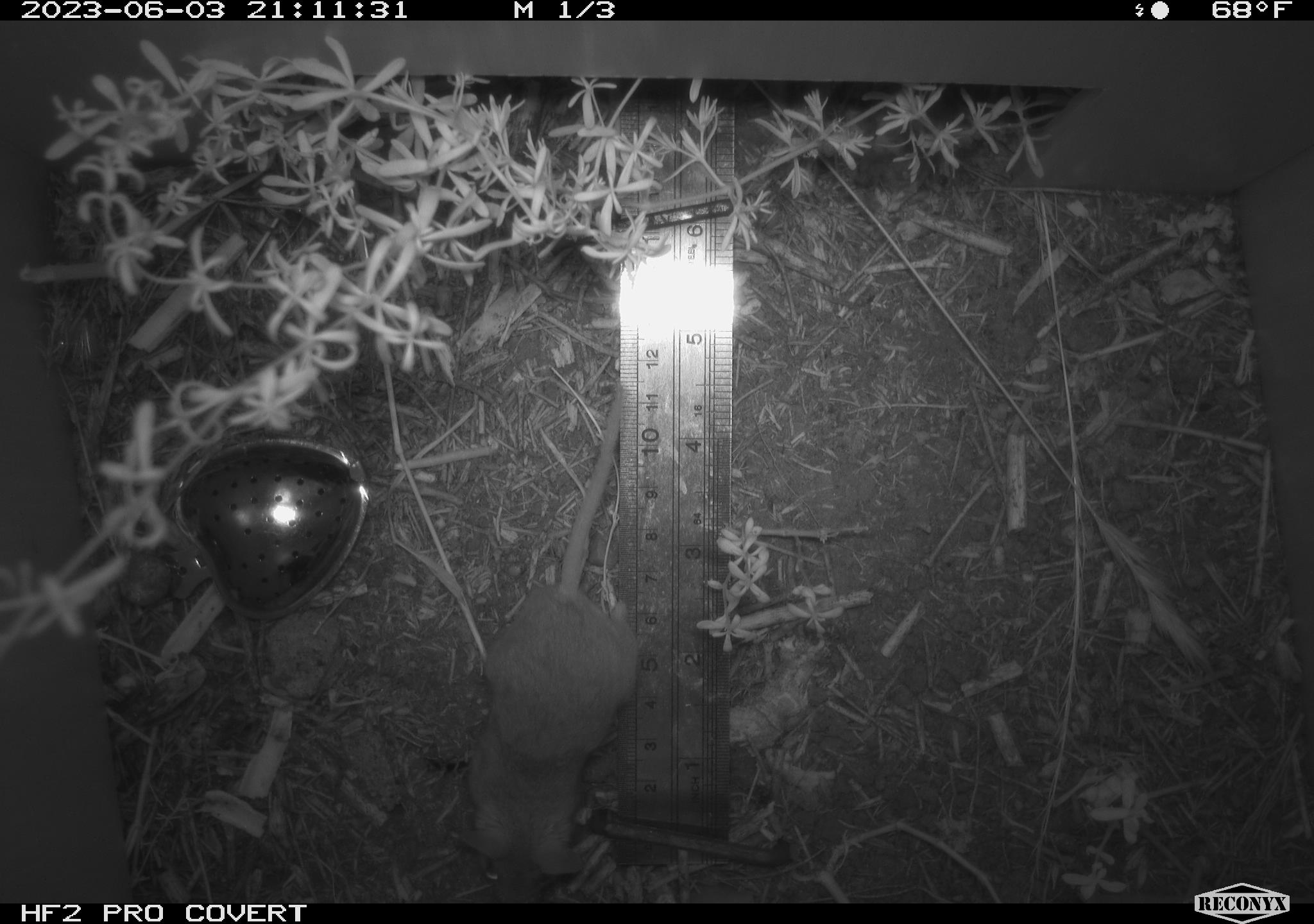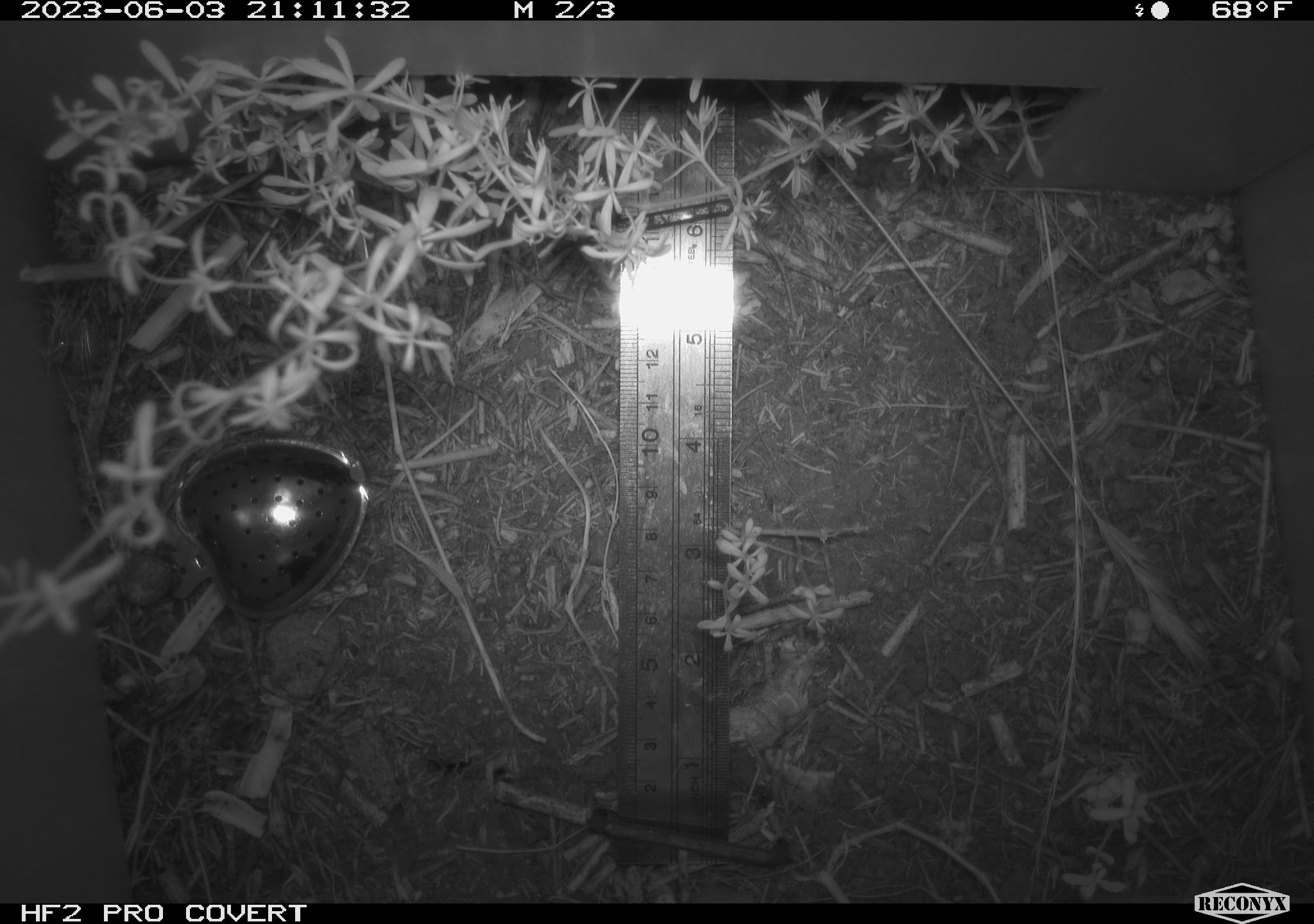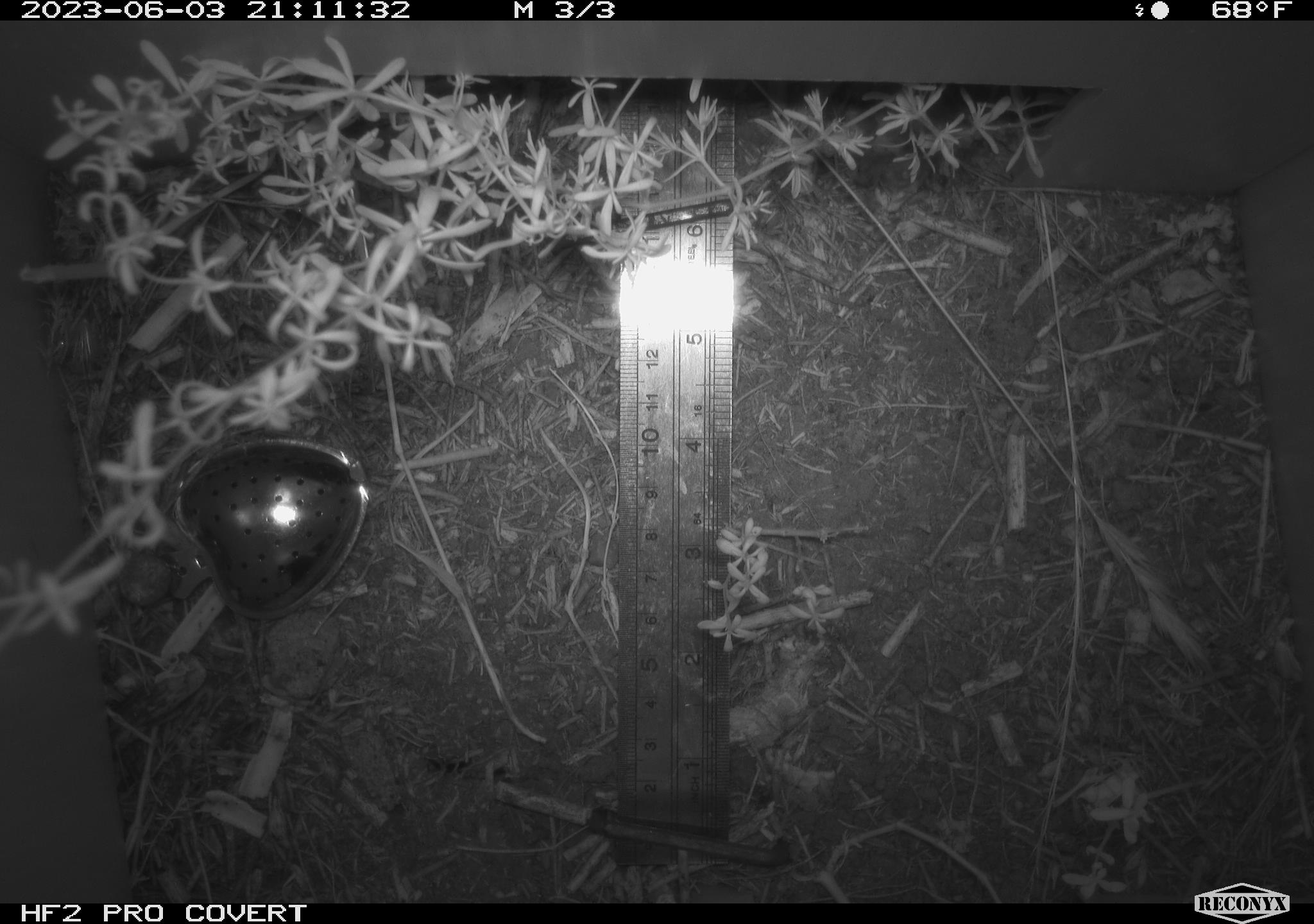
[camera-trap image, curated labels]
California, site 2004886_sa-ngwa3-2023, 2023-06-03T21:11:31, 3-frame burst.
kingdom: Animalia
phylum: Chordata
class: Mammalia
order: Rodentia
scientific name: Rodentia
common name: mouse species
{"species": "mouse species (Rodentia)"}